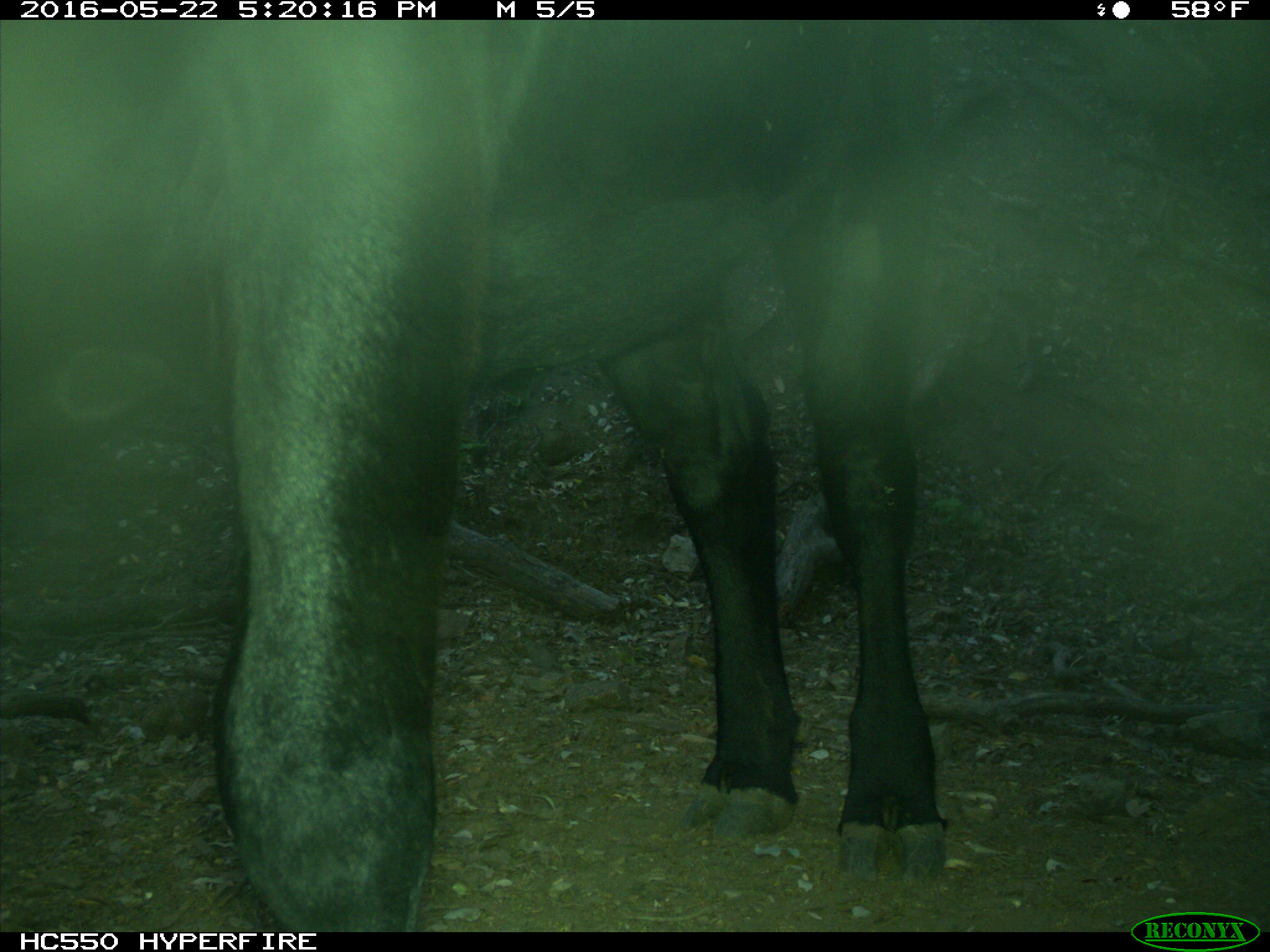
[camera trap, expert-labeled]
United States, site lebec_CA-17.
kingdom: Animalia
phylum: Chordata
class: Mammalia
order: Artiodactyla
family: Bovidae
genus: Bos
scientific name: Bos taurus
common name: domestic cow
Bos taurus (domestic cow).